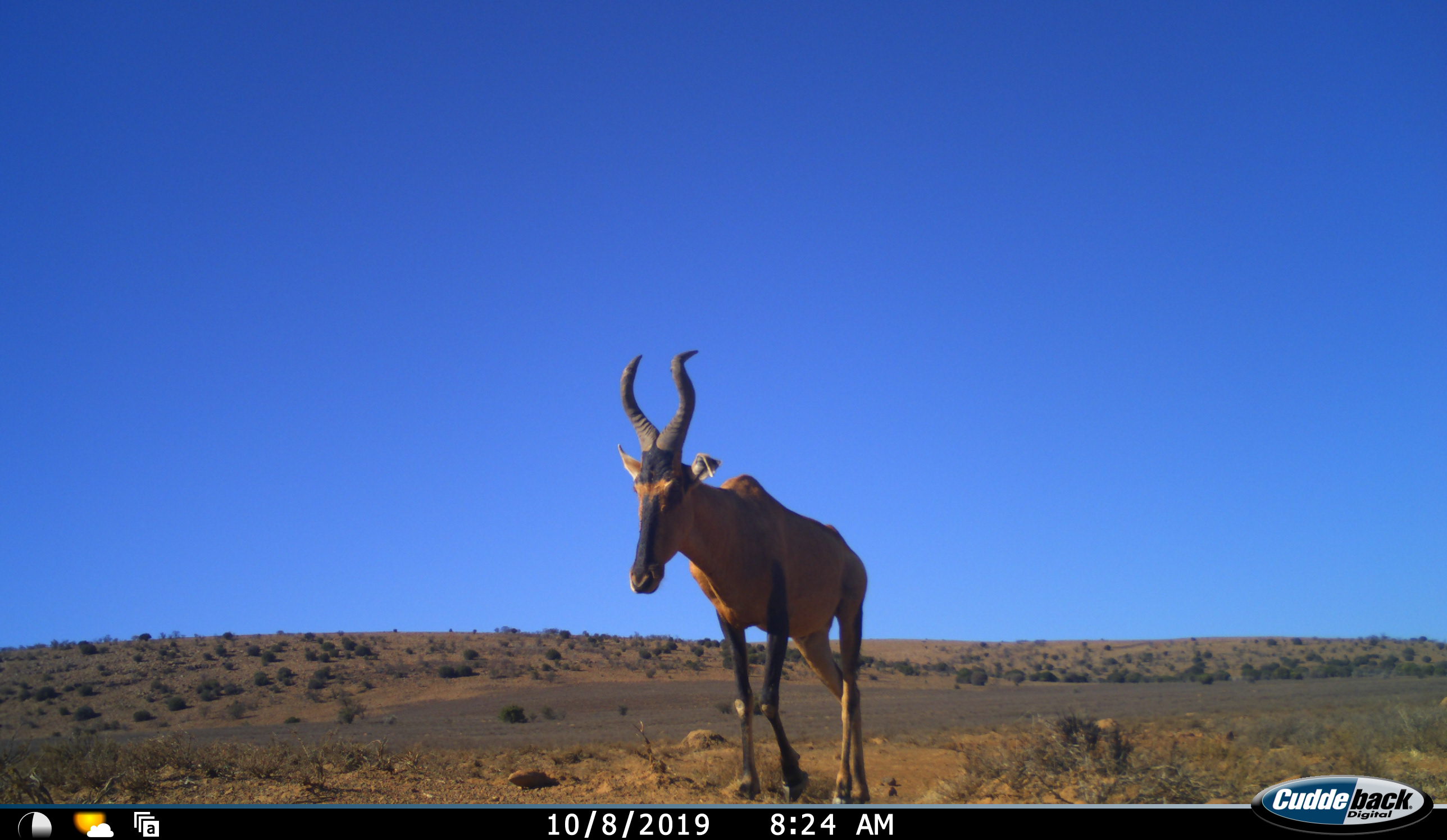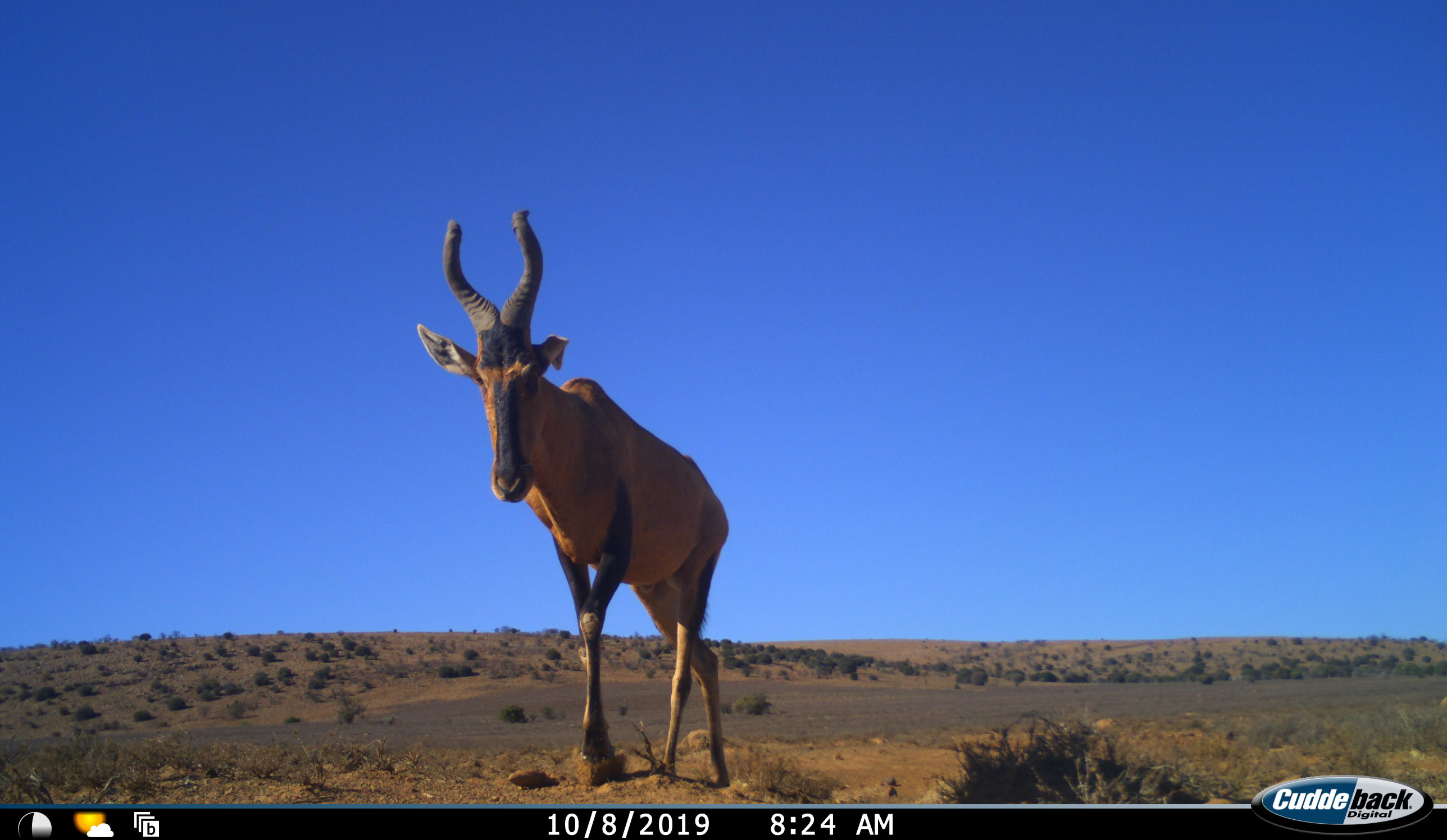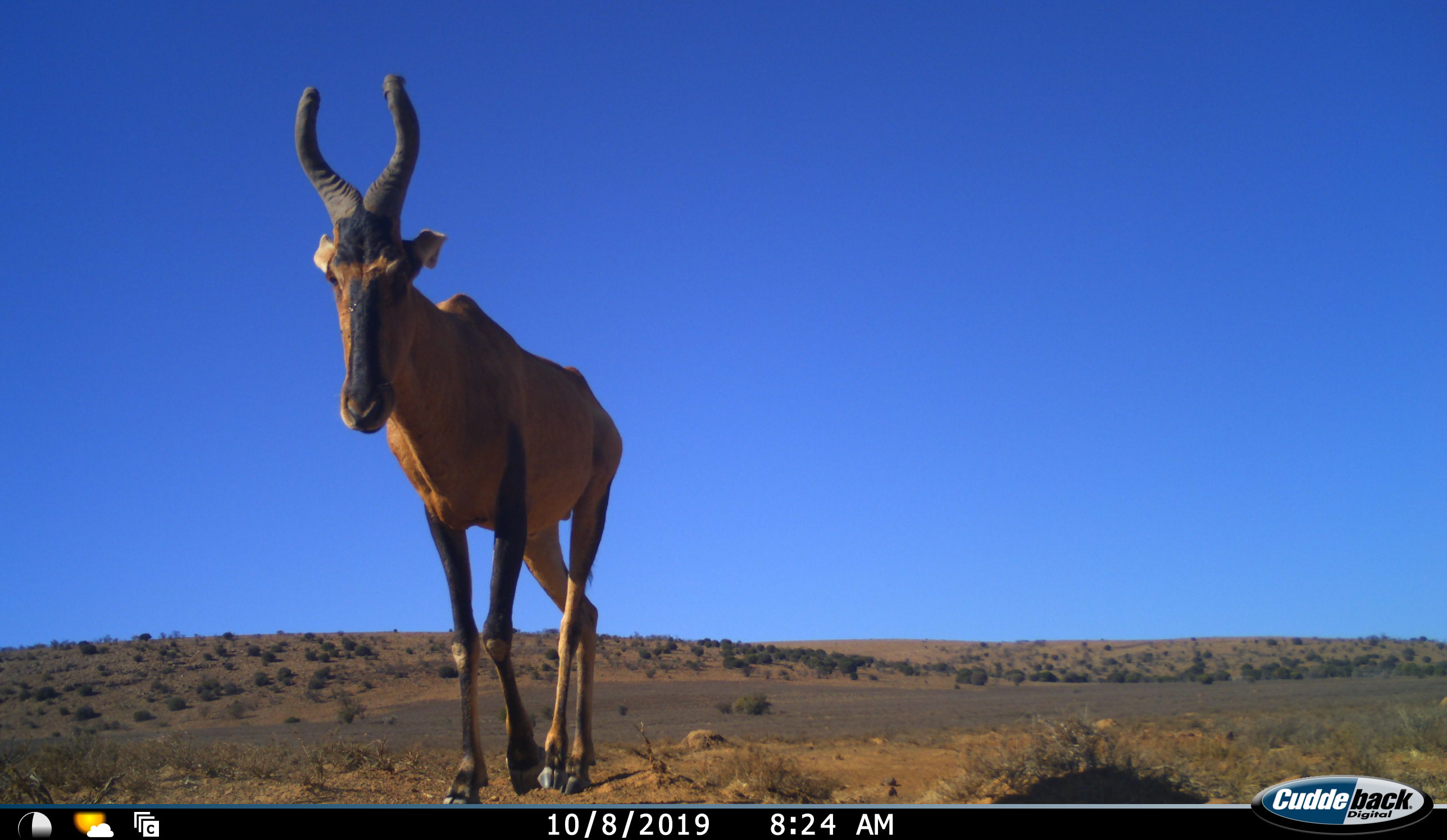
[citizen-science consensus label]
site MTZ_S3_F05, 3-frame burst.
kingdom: Animalia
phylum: Chordata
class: Mammalia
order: Artiodactyla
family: Bovidae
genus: Alcelaphus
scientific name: Alcelaphus buselaphus caama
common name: red hartebeest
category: hartebeestred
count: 1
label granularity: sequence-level